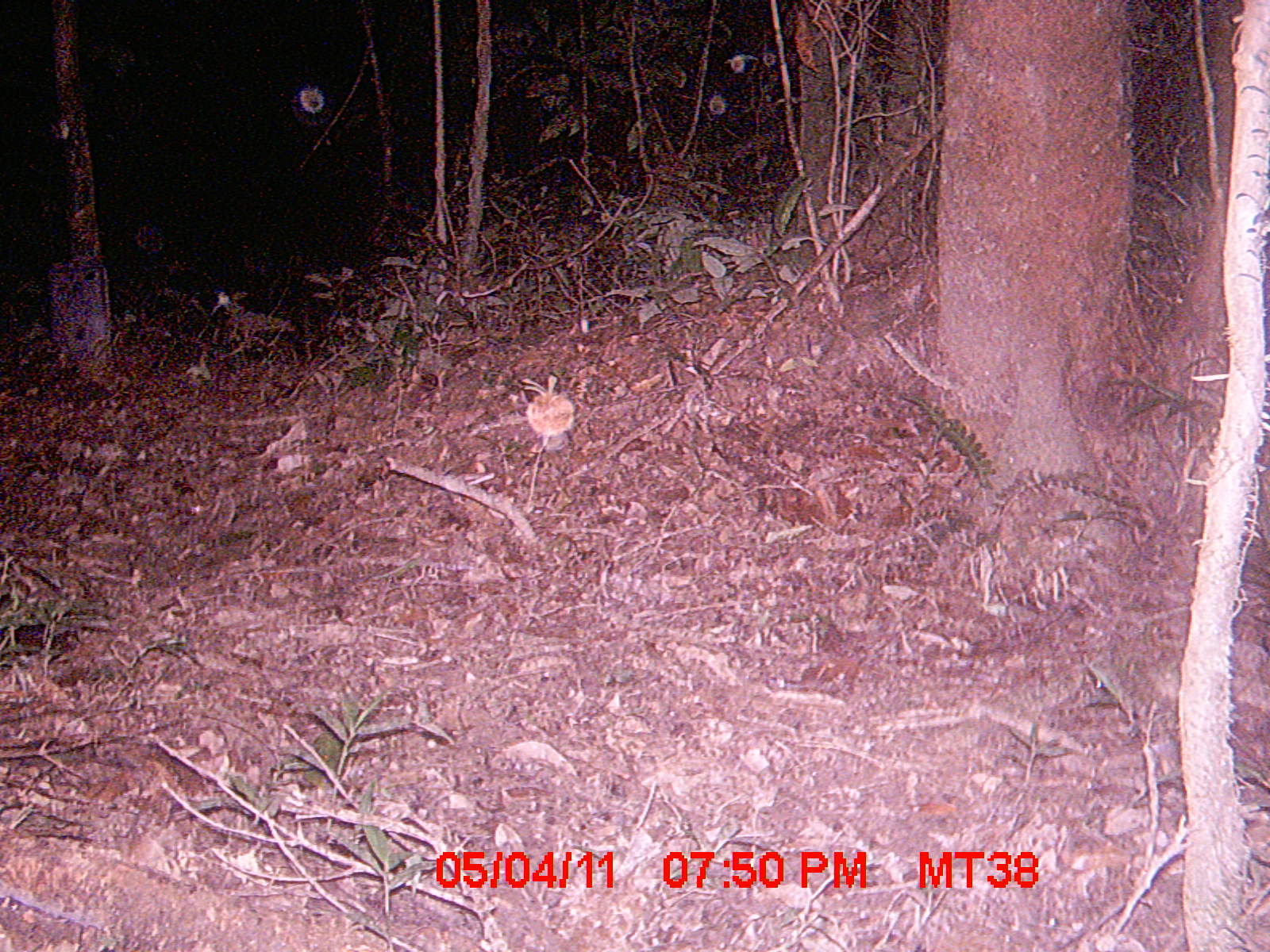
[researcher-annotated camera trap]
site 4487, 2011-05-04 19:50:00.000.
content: unidentified animal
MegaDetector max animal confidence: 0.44